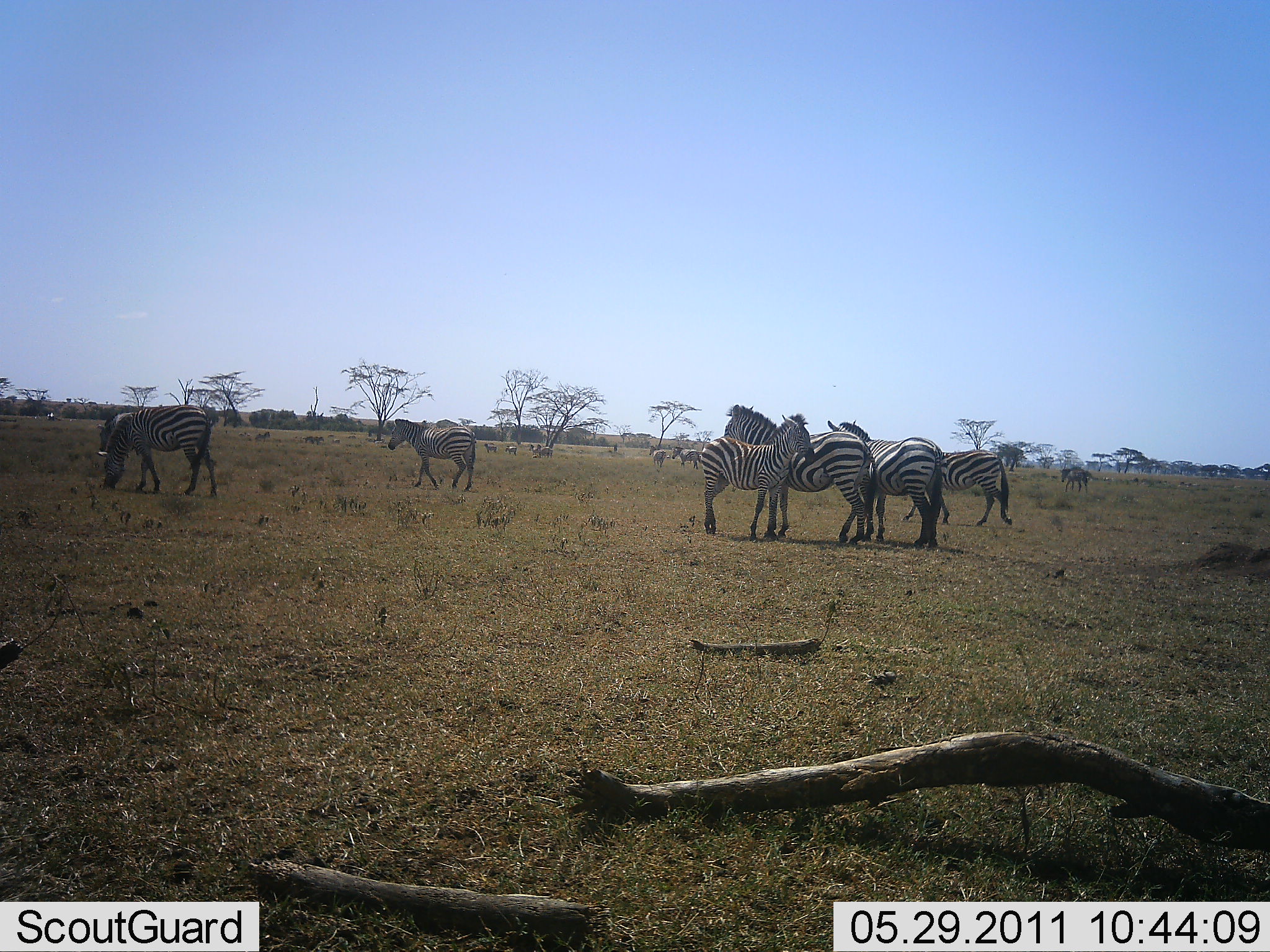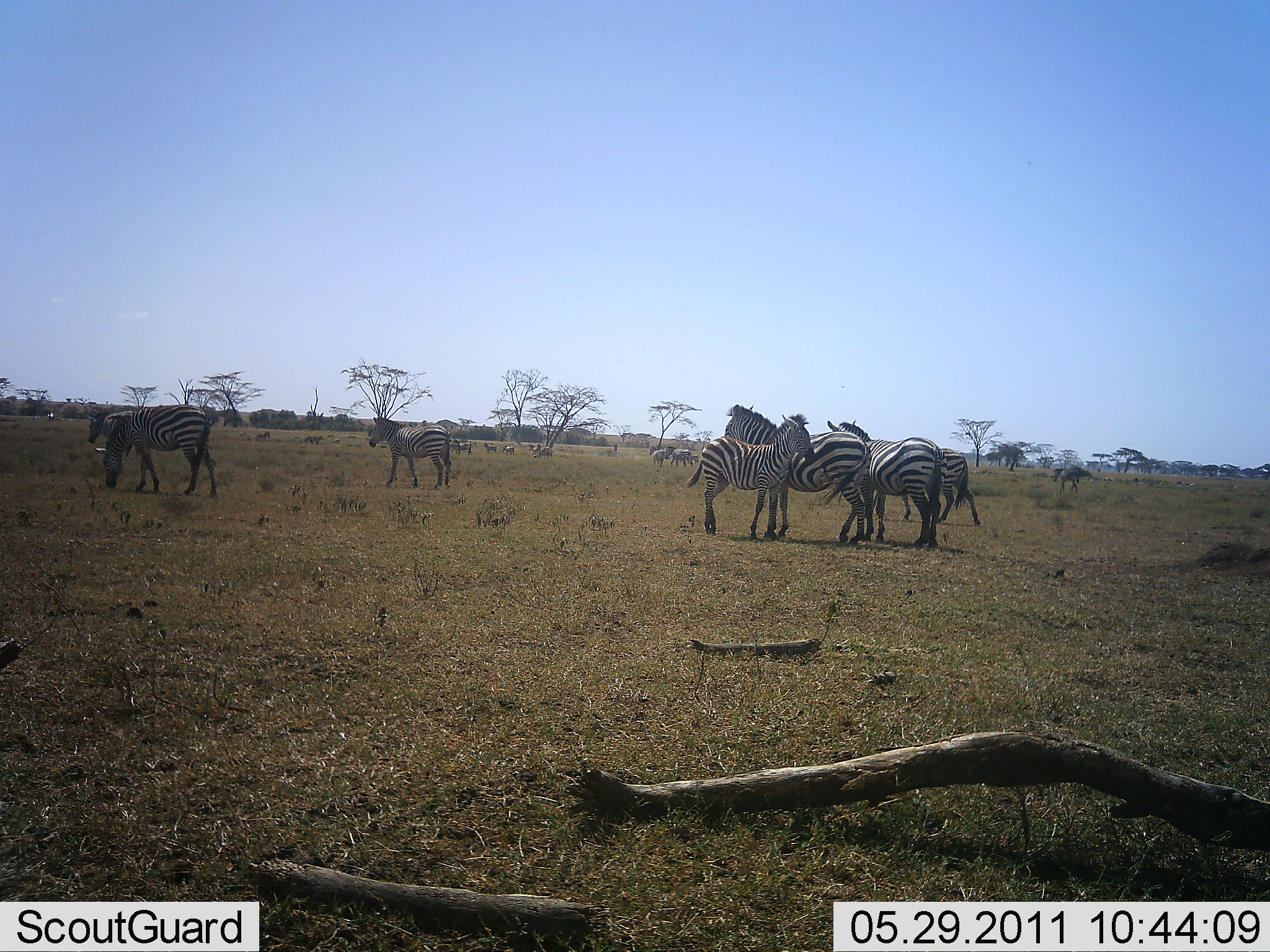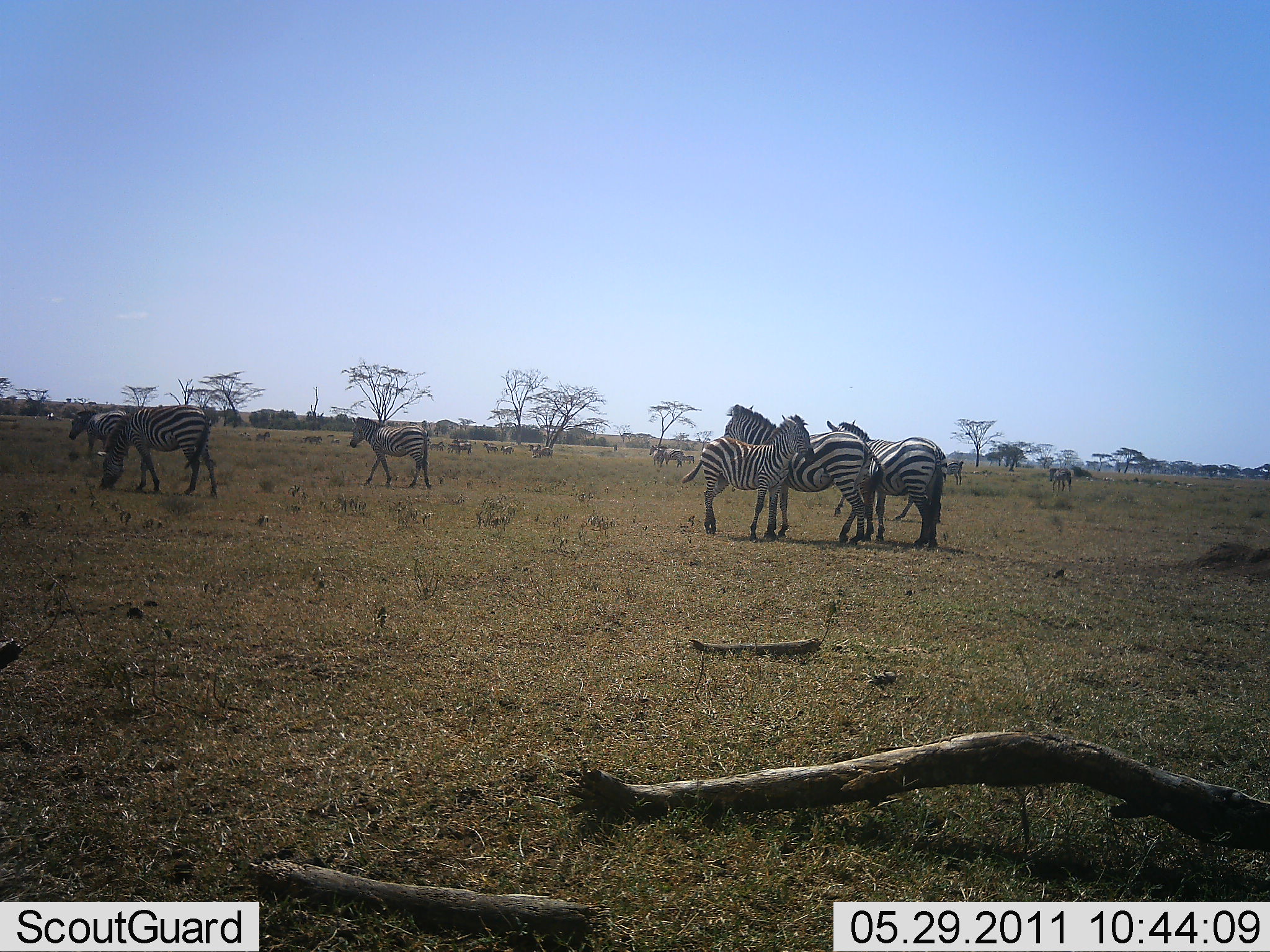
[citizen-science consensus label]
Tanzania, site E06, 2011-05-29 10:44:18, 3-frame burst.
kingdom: Animalia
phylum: Chordata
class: Mammalia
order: Perissodactyla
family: Equidae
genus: Equus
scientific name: Equus quagga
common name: plains zebra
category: zebra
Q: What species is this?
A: Zebra (plains zebra) (Equus quagga).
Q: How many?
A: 11-50.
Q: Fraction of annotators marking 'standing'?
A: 92%.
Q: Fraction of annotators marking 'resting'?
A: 15%.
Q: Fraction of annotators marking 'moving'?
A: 46%.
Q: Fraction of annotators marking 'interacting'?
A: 0%.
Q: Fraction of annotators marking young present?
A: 38%.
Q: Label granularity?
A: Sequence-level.